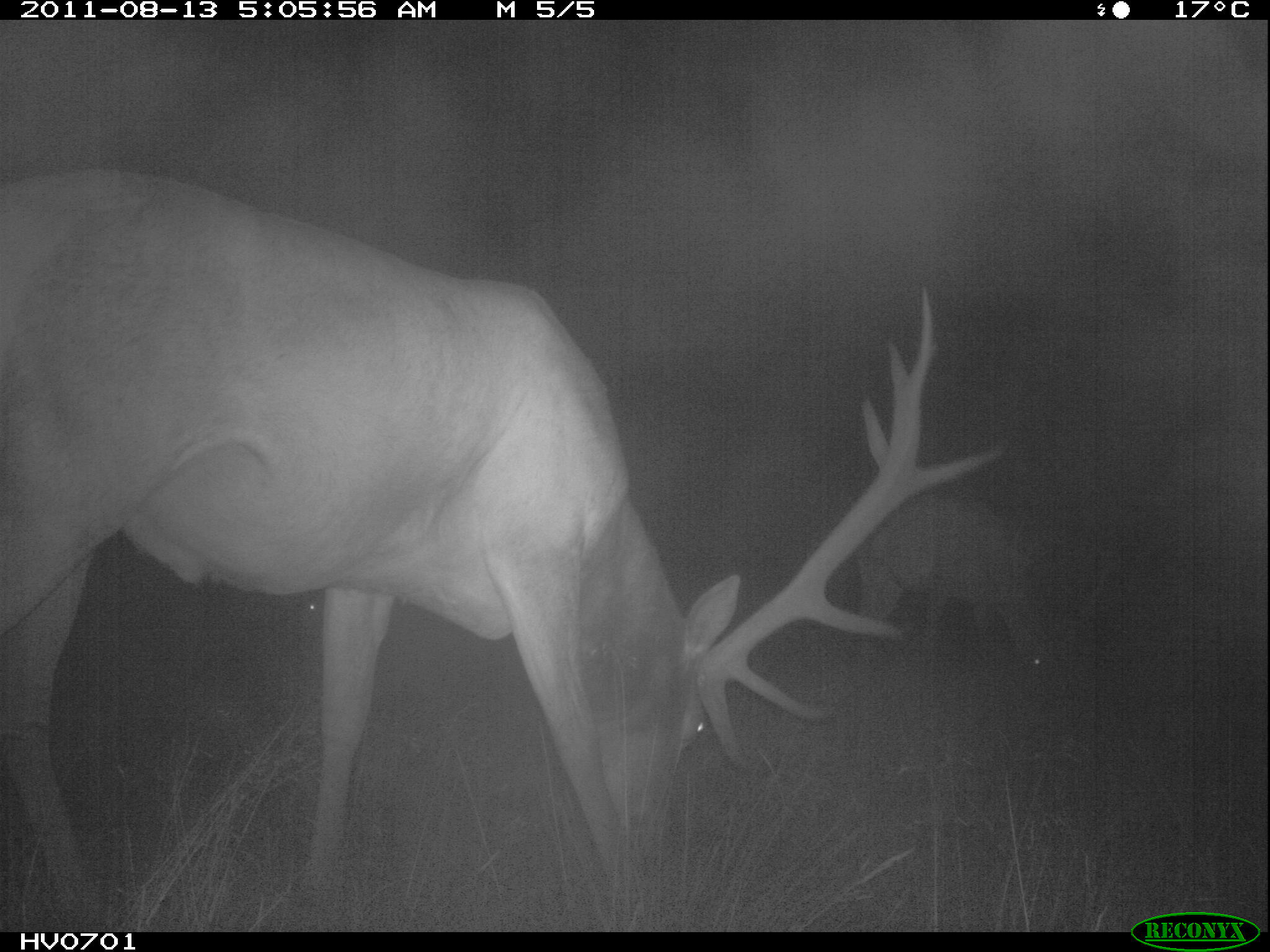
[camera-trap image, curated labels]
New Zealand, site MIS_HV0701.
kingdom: Animalia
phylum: Chordata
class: Mammalia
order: Artiodactyla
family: Cervidae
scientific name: Cervidae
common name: deer